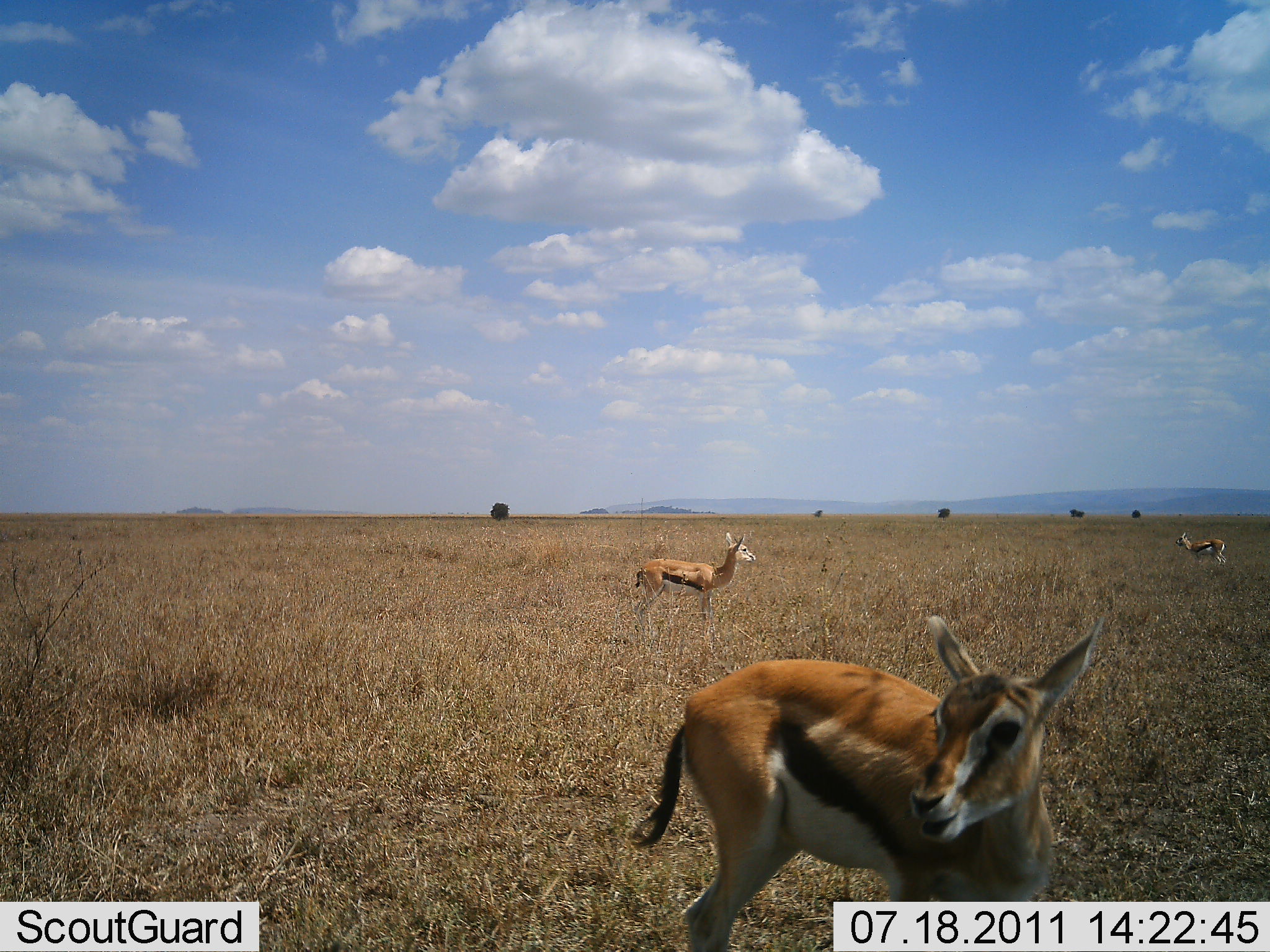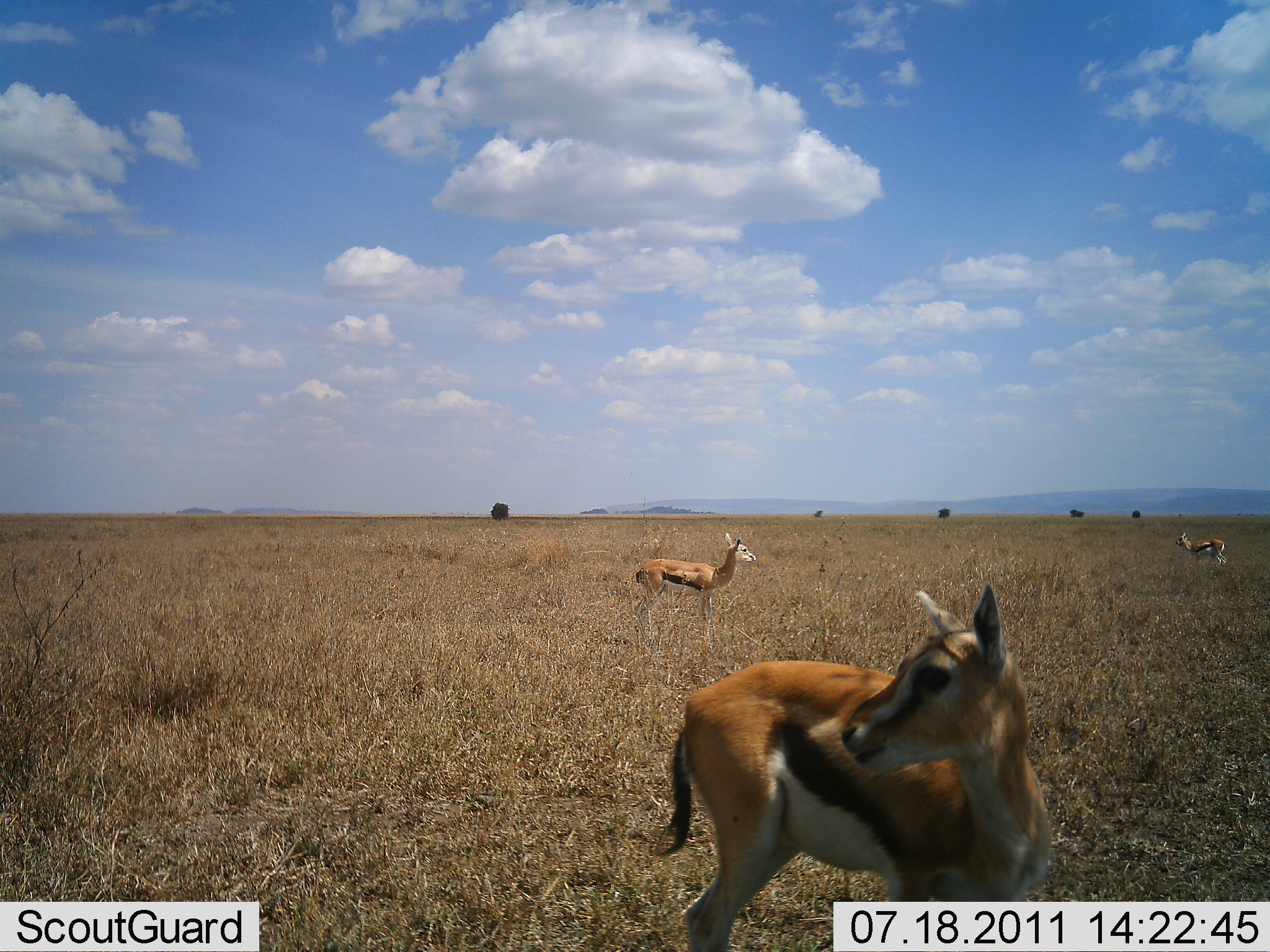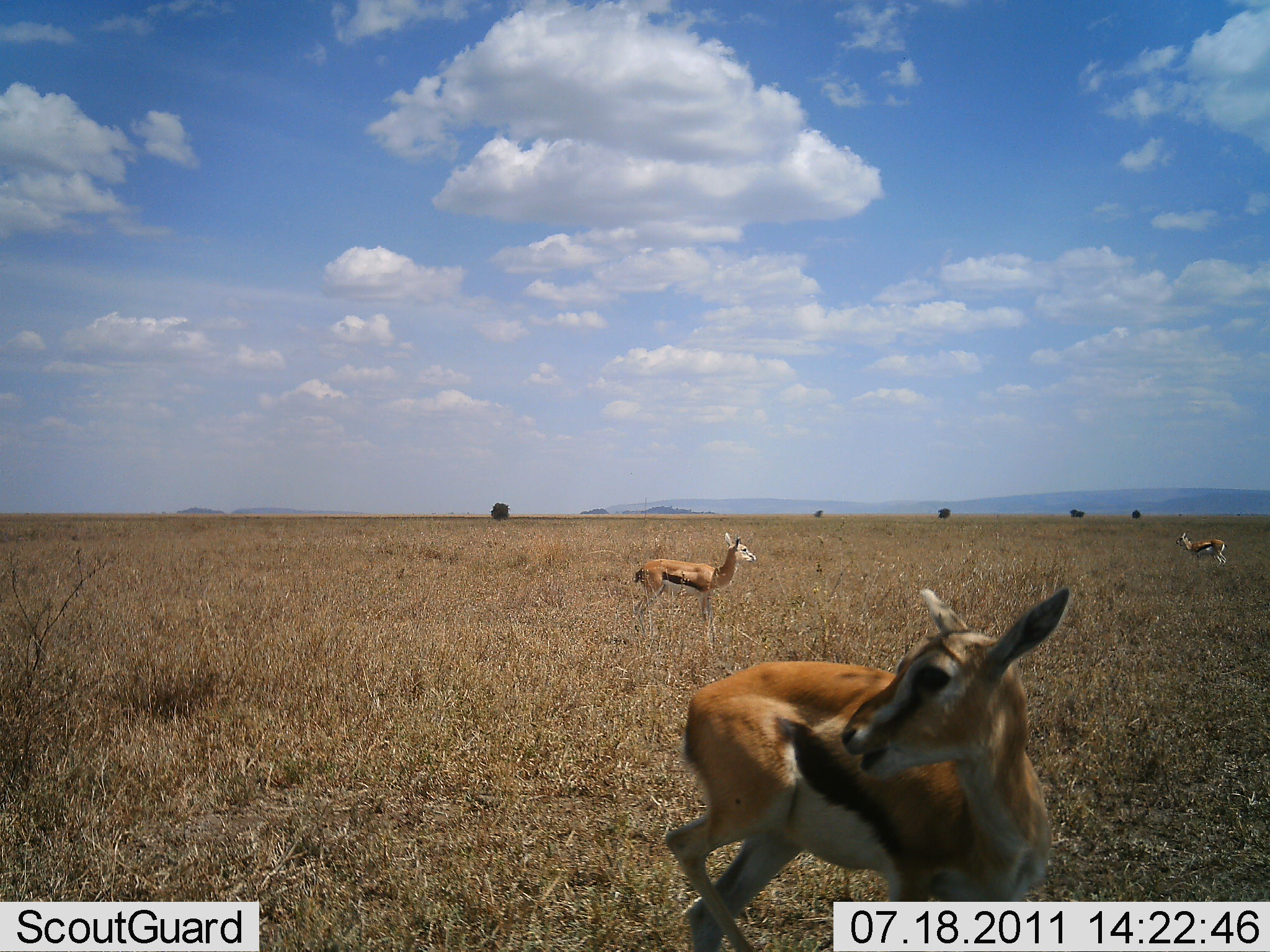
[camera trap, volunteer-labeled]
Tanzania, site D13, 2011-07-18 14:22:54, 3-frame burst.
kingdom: Animalia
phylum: Chordata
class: Mammalia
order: Artiodactyla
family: Bovidae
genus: Eudorcas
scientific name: Eudorcas thomsonii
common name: thomson's gazelle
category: gazellethomsons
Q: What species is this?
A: Gazellethomsons (thomson's gazelle) (Eudorcas thomsonii).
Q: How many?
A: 3.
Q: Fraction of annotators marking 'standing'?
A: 100%.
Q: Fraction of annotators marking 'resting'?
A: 0%.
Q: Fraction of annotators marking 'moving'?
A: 10%.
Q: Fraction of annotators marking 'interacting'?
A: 0%.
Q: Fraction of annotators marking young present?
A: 10%.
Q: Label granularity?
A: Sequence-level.